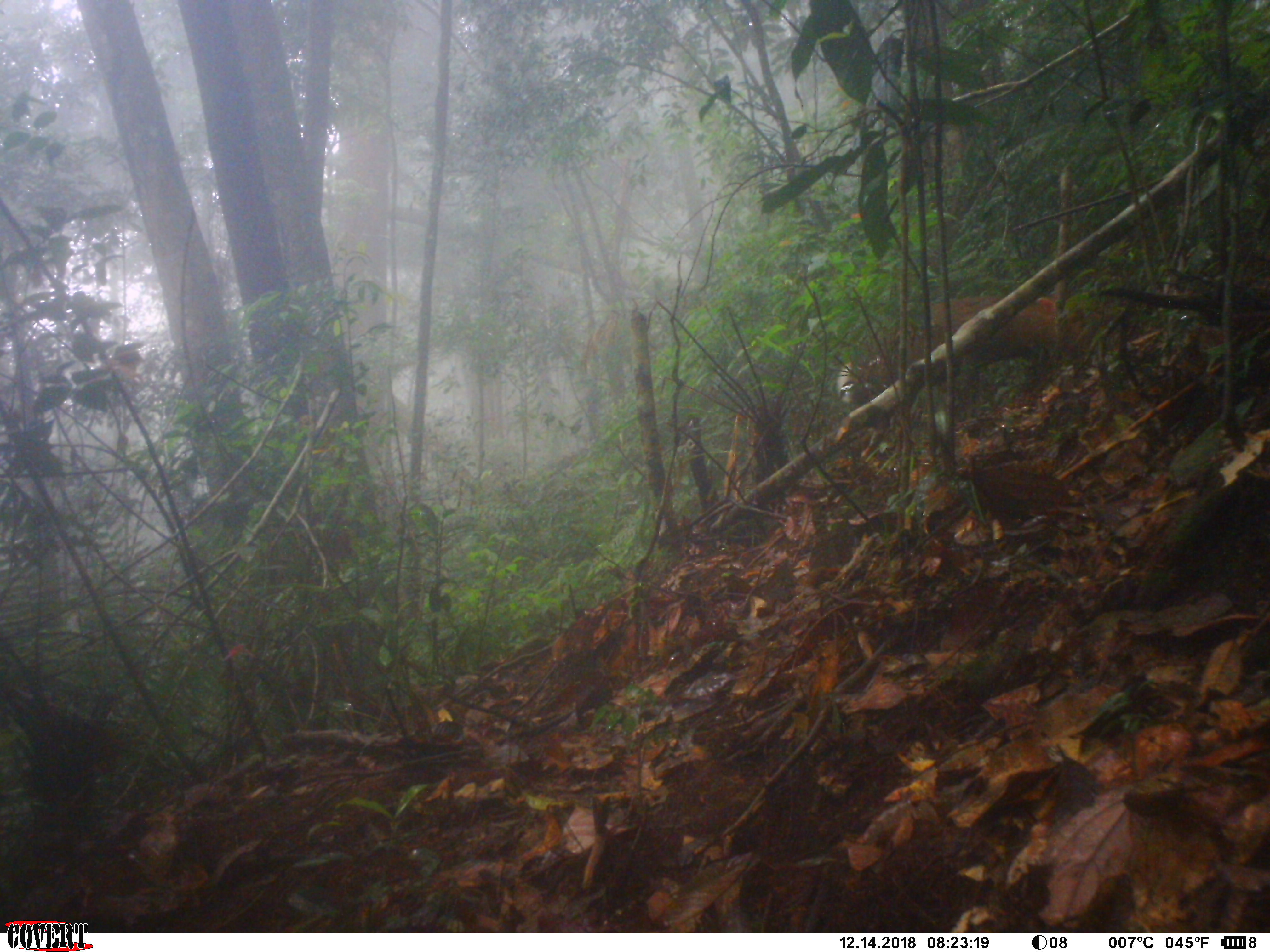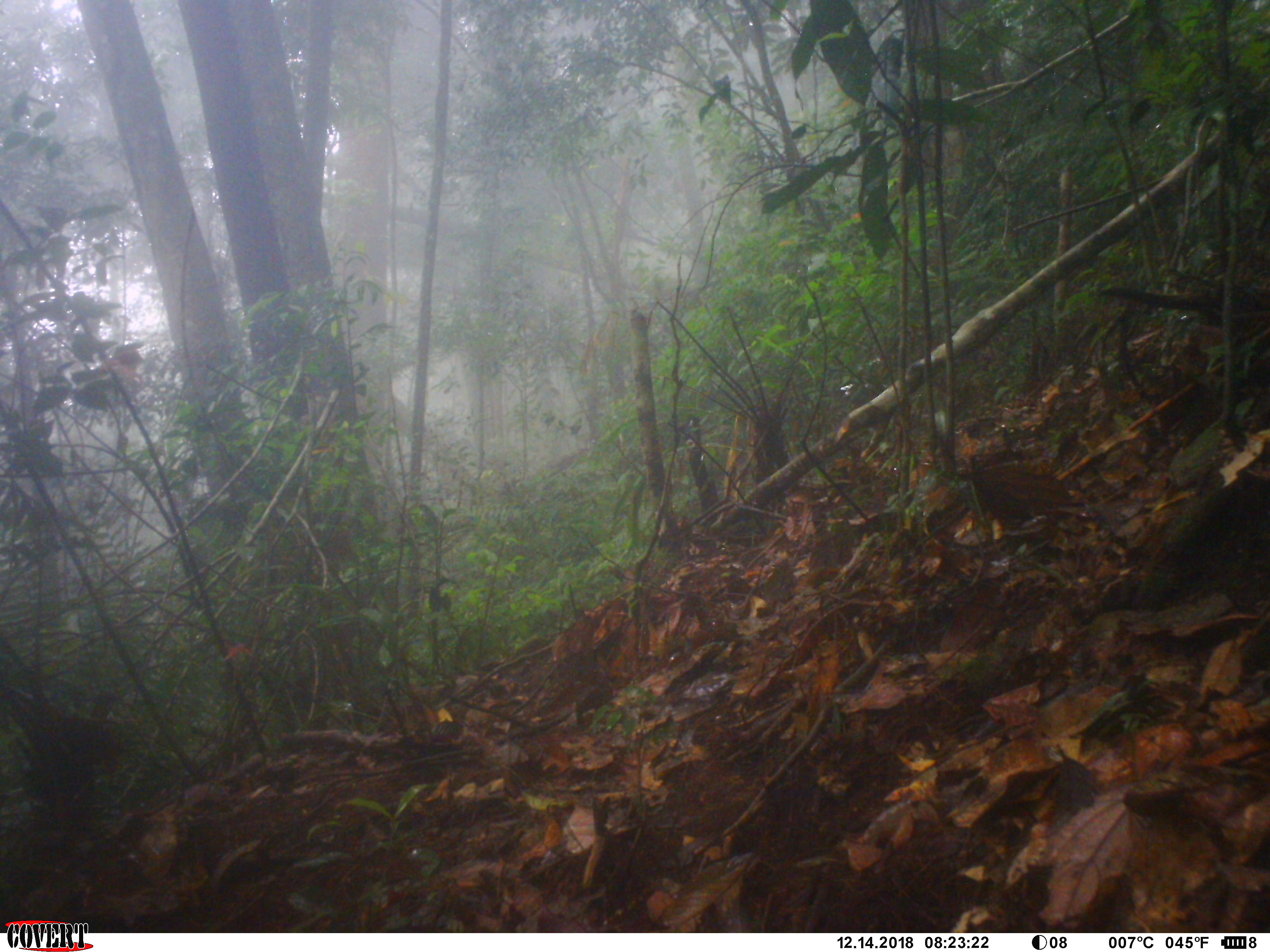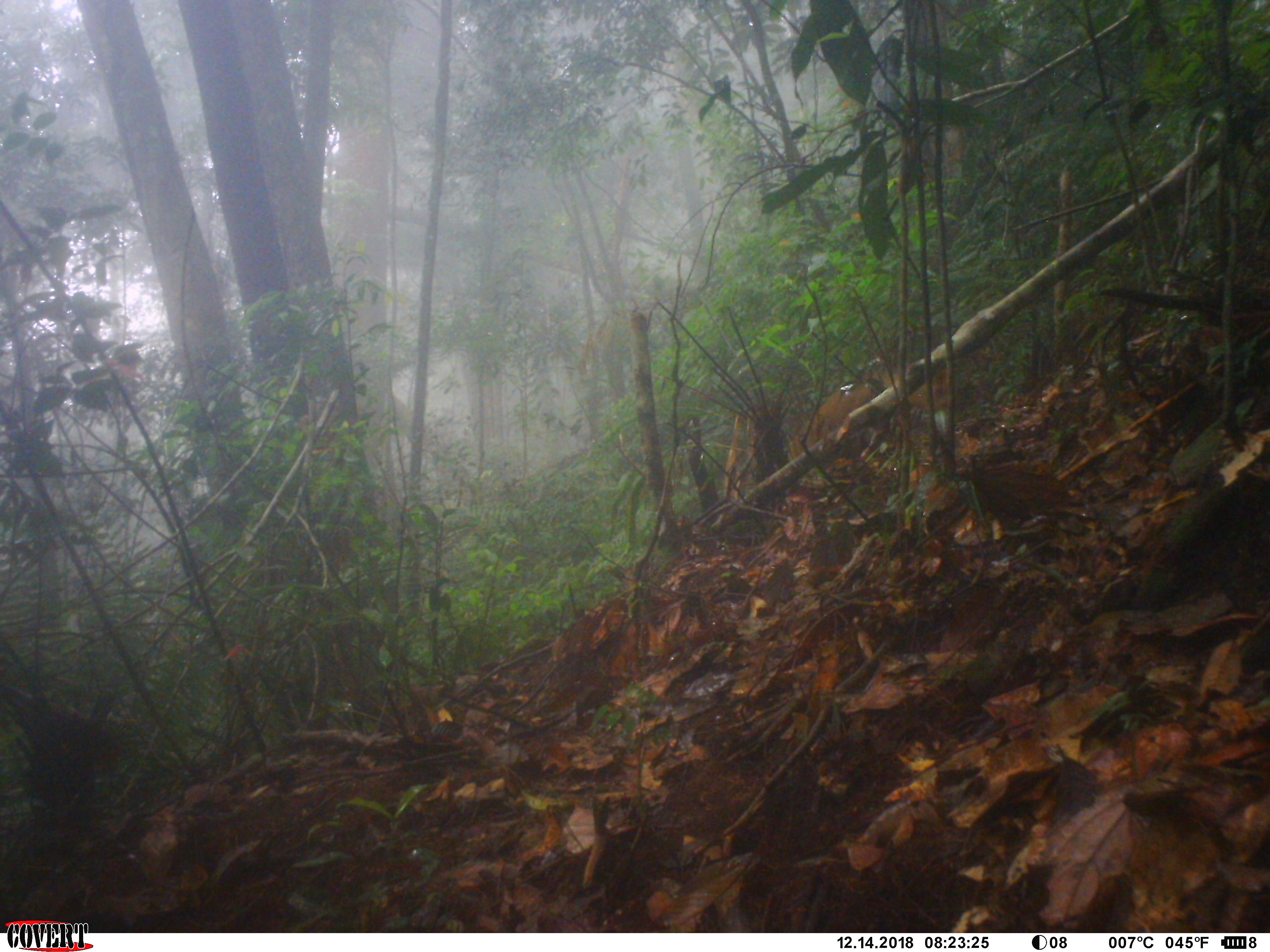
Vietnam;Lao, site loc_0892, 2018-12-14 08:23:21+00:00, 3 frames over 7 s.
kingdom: Animalia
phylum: Chordata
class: Mammalia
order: Artiodactyla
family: Cervidae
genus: Muntiacus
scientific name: Muntiacus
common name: muntjacs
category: unidentified muntjac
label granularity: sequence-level